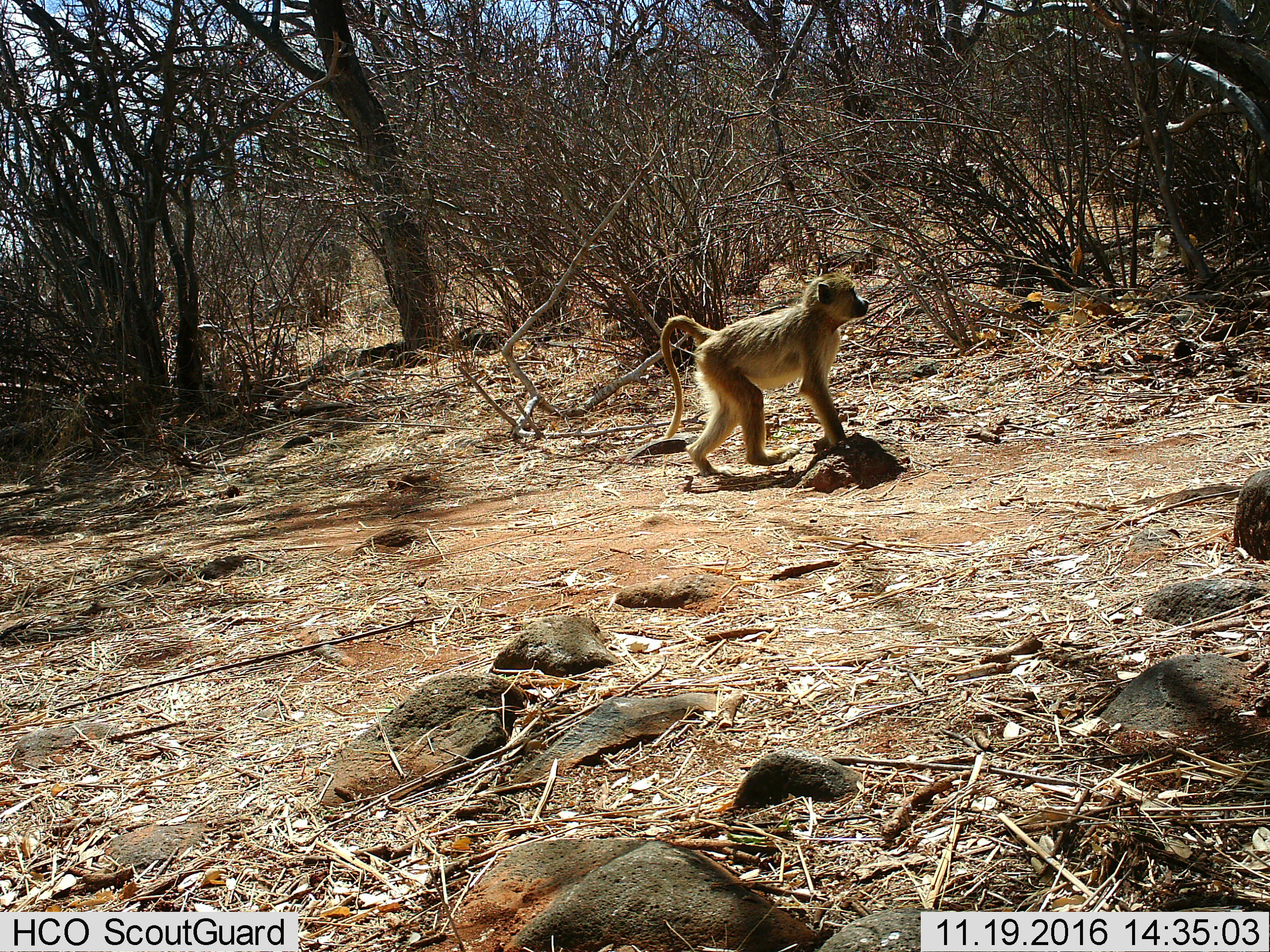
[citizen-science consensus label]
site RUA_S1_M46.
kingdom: Animalia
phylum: Chordata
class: Mammalia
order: Primates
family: Cercopithecidae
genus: Papio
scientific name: Papio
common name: baboon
Baboon (Papio), count 1. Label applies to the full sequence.